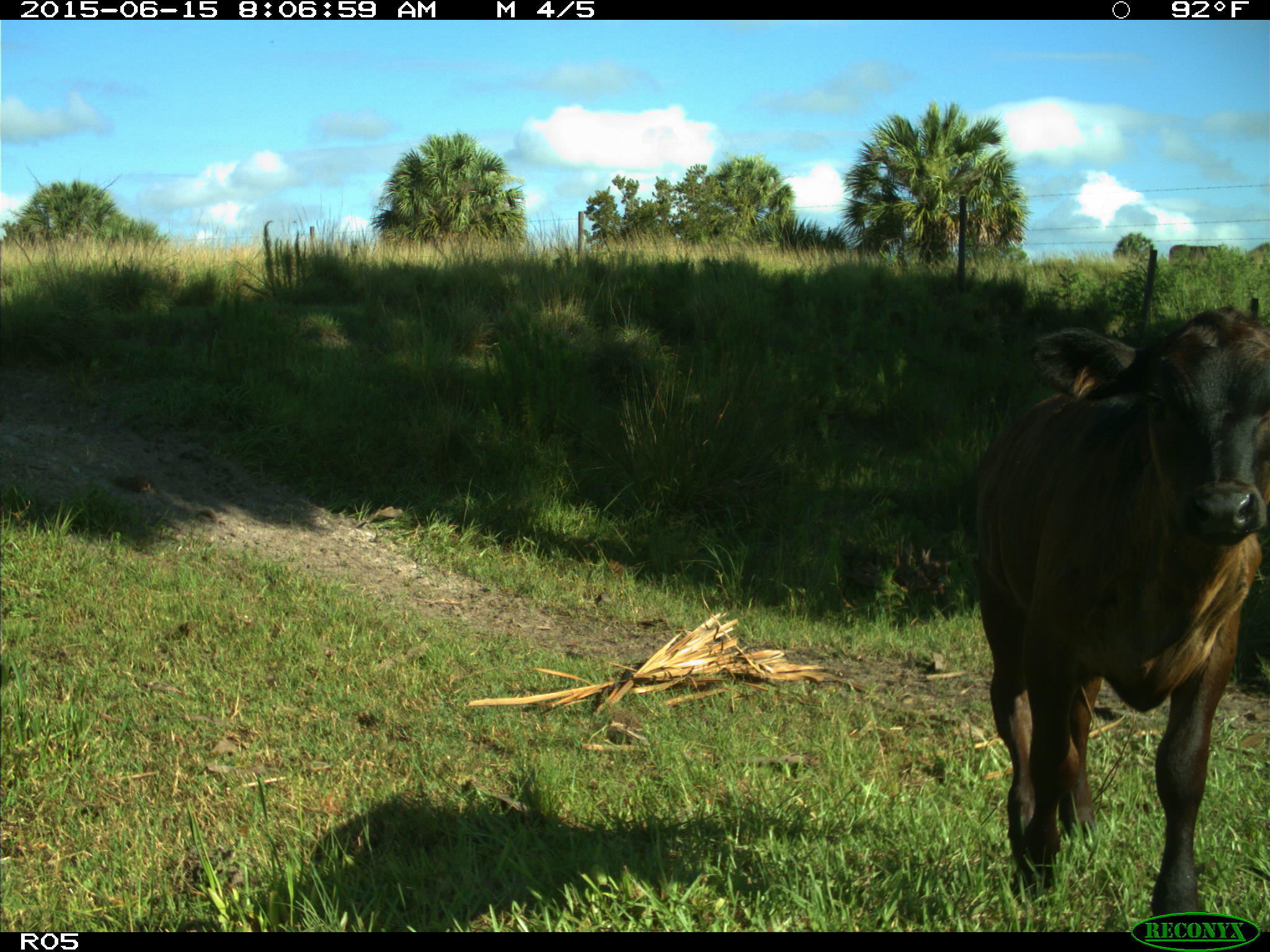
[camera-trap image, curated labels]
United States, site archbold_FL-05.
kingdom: Animalia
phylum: Chordata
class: Mammalia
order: Artiodactyla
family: Bovidae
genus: Bos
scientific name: Bos taurus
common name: domestic cow